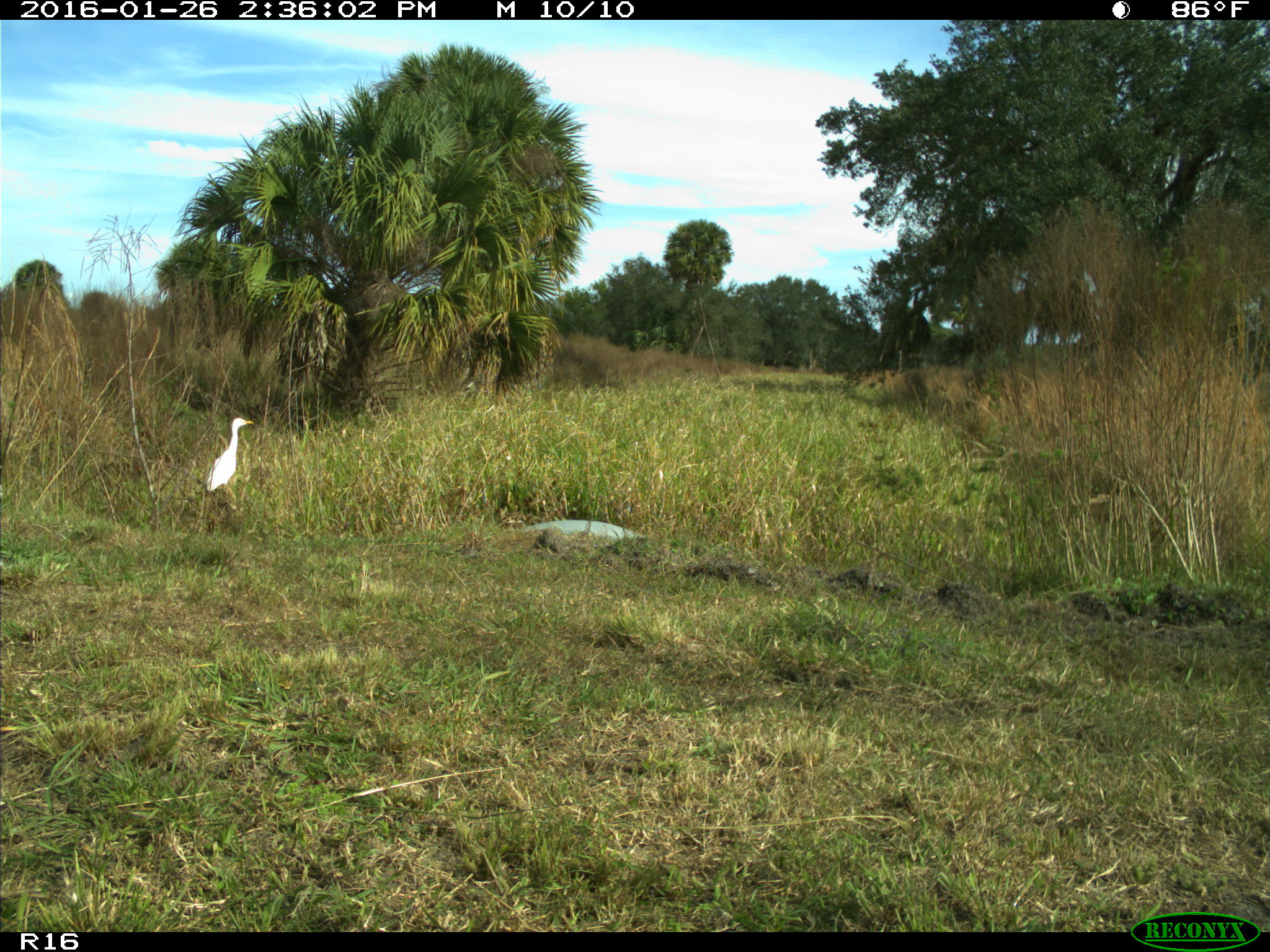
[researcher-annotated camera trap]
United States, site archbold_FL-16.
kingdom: Animalia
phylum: Chordata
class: Aves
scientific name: Aves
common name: birds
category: unidentified bird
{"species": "unidentified bird (birds) (Aves)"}